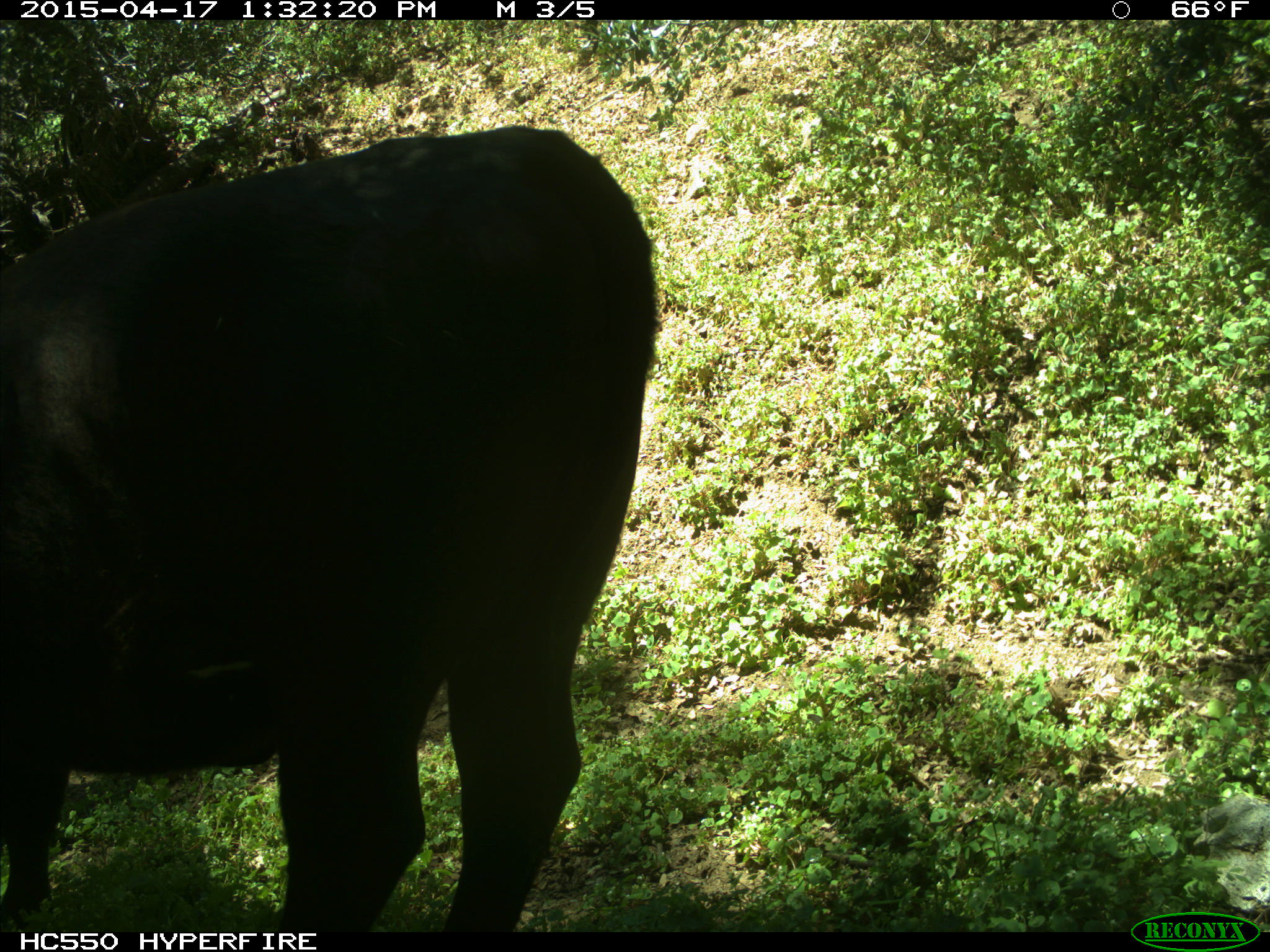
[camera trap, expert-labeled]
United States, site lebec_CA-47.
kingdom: Animalia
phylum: Chordata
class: Mammalia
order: Artiodactyla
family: Bovidae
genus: Bos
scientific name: Bos taurus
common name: domestic cow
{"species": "Bos taurus (domestic cow)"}